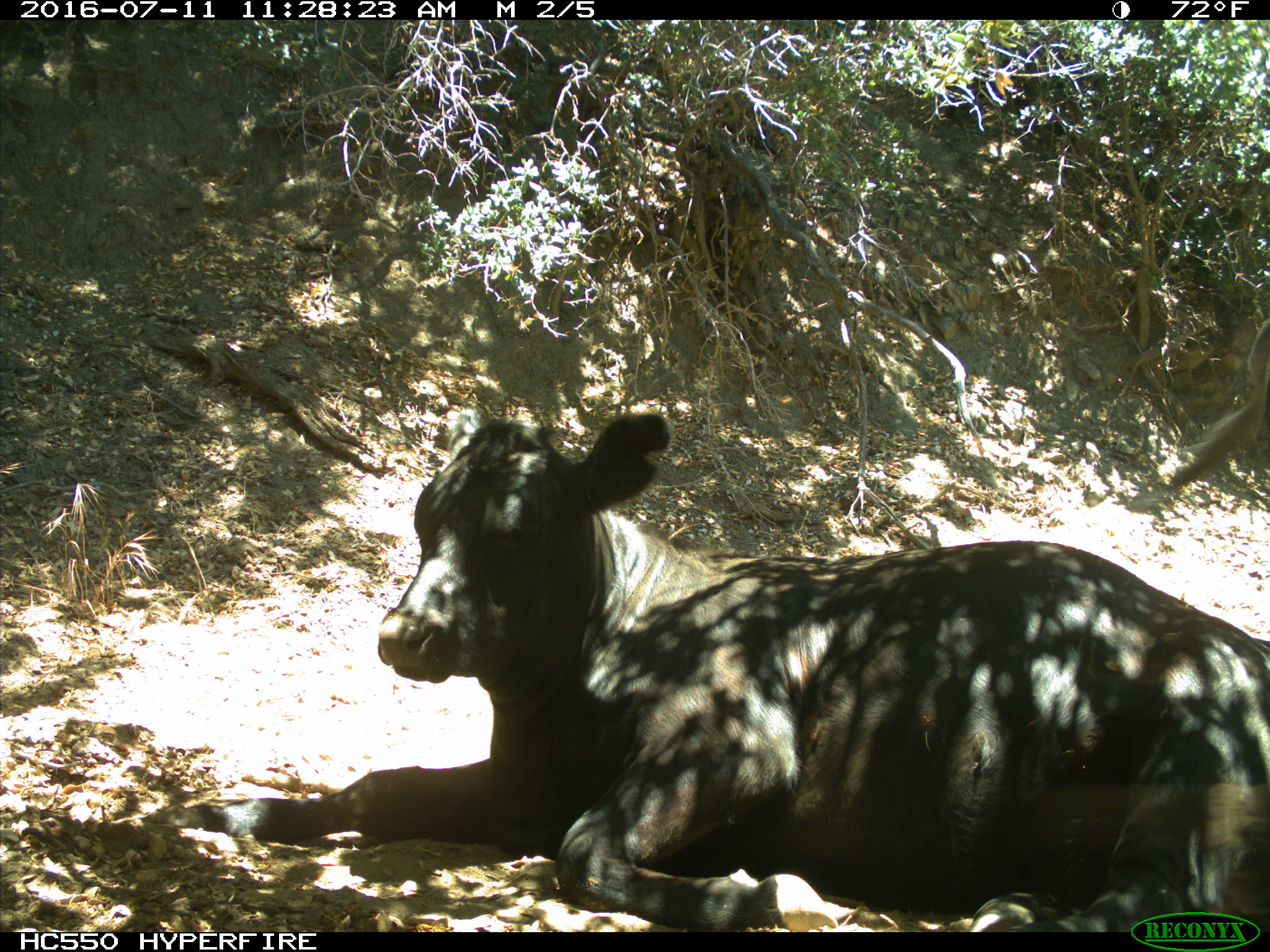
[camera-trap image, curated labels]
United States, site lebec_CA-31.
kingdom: Animalia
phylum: Chordata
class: Mammalia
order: Artiodactyla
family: Bovidae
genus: Bos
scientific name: Bos taurus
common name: domestic cow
Bos taurus (domestic cow).